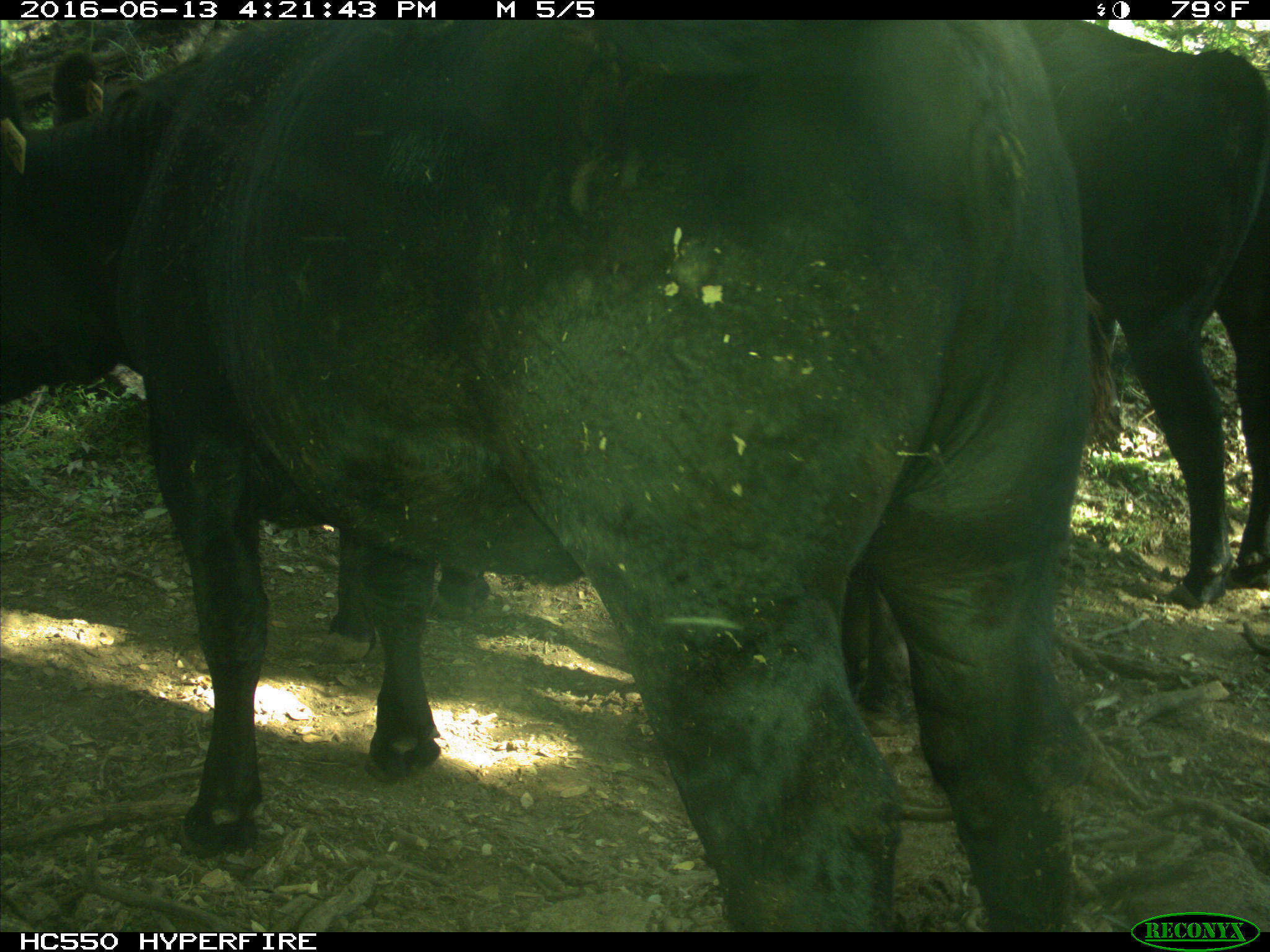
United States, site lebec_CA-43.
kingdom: Animalia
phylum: Chordata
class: Mammalia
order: Artiodactyla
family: Bovidae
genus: Bos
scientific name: Bos taurus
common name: domestic cow